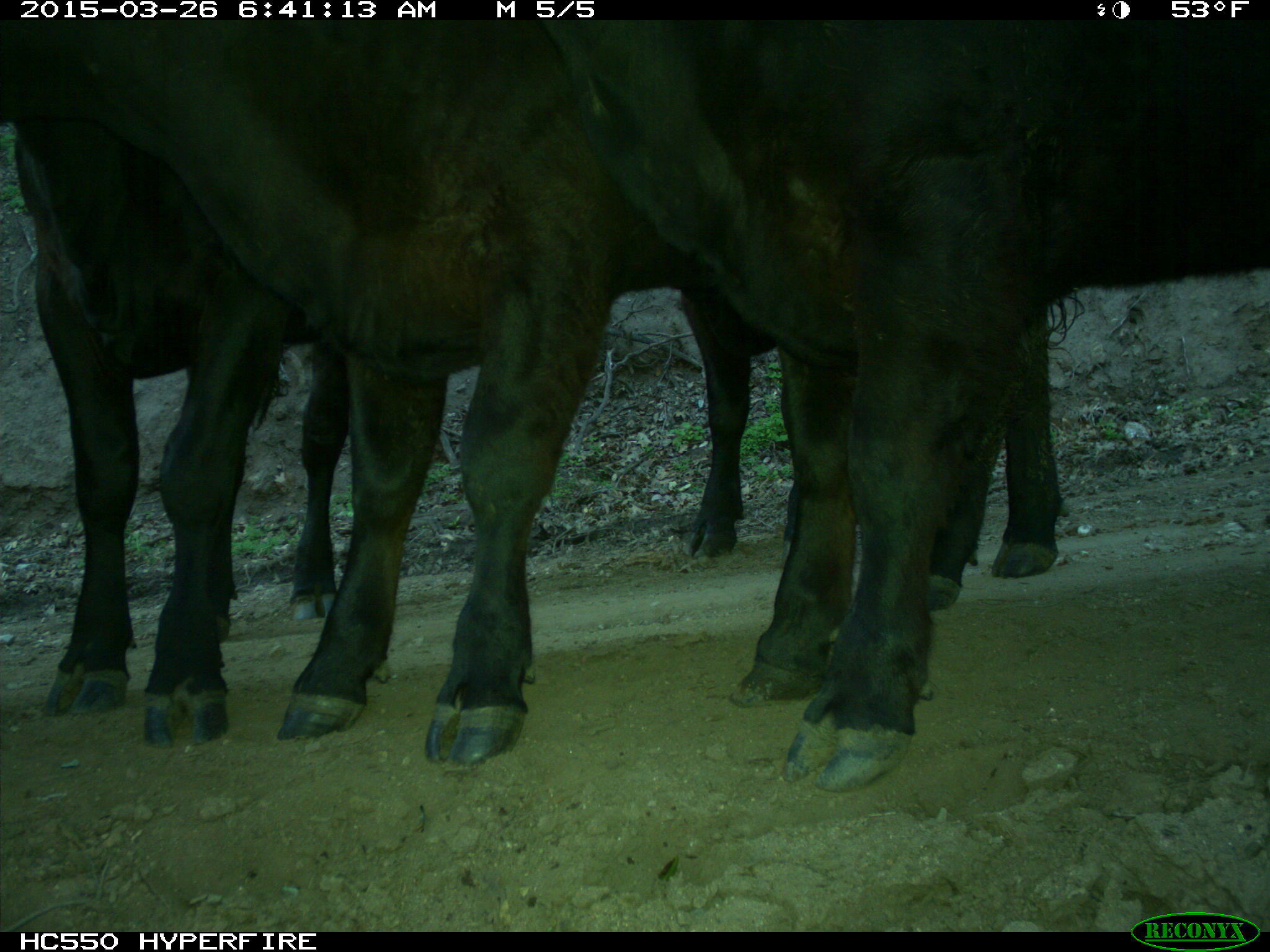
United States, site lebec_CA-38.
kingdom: Animalia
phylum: Chordata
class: Mammalia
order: Artiodactyla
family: Bovidae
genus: Bos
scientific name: Bos taurus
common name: domestic cow